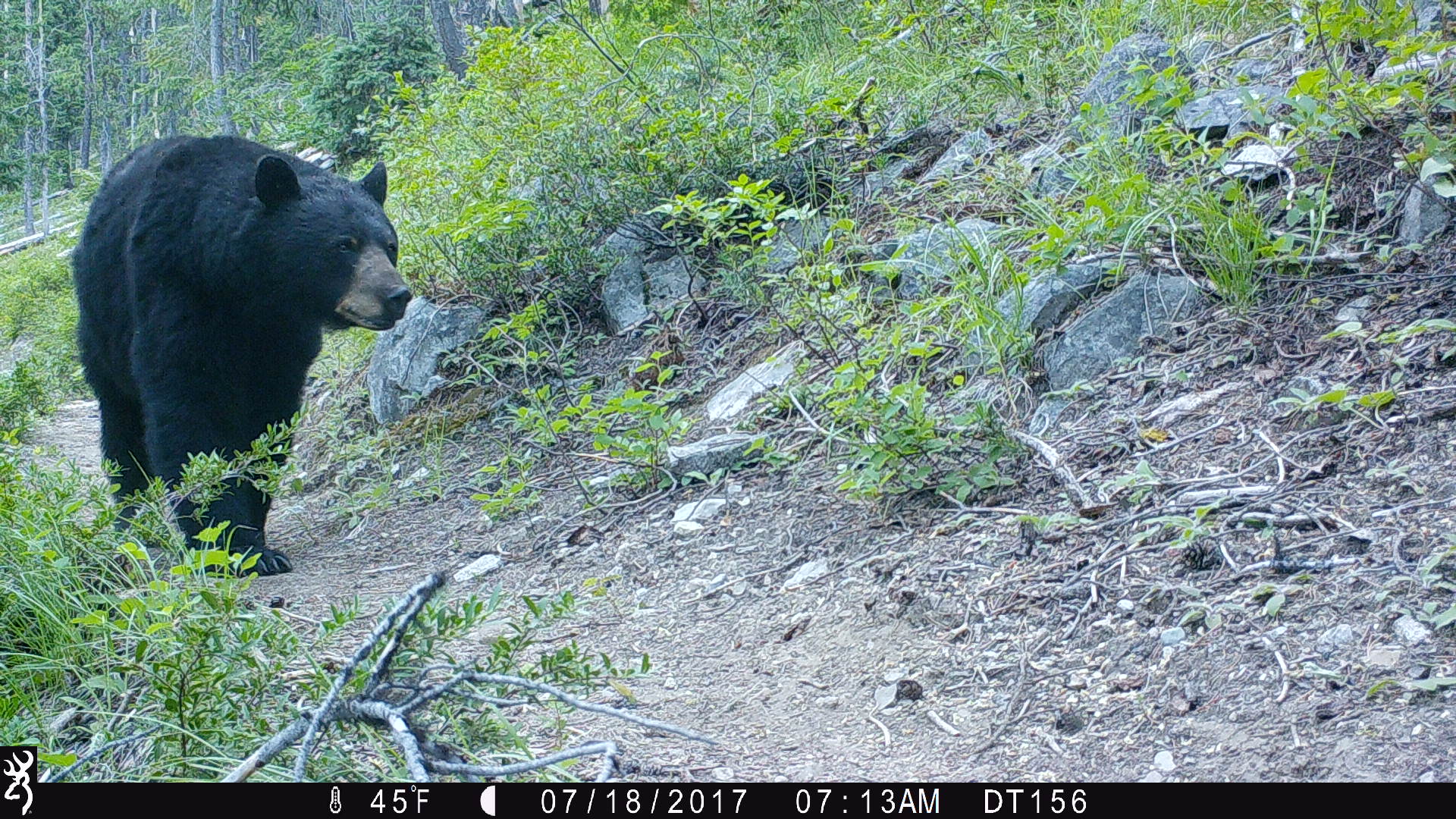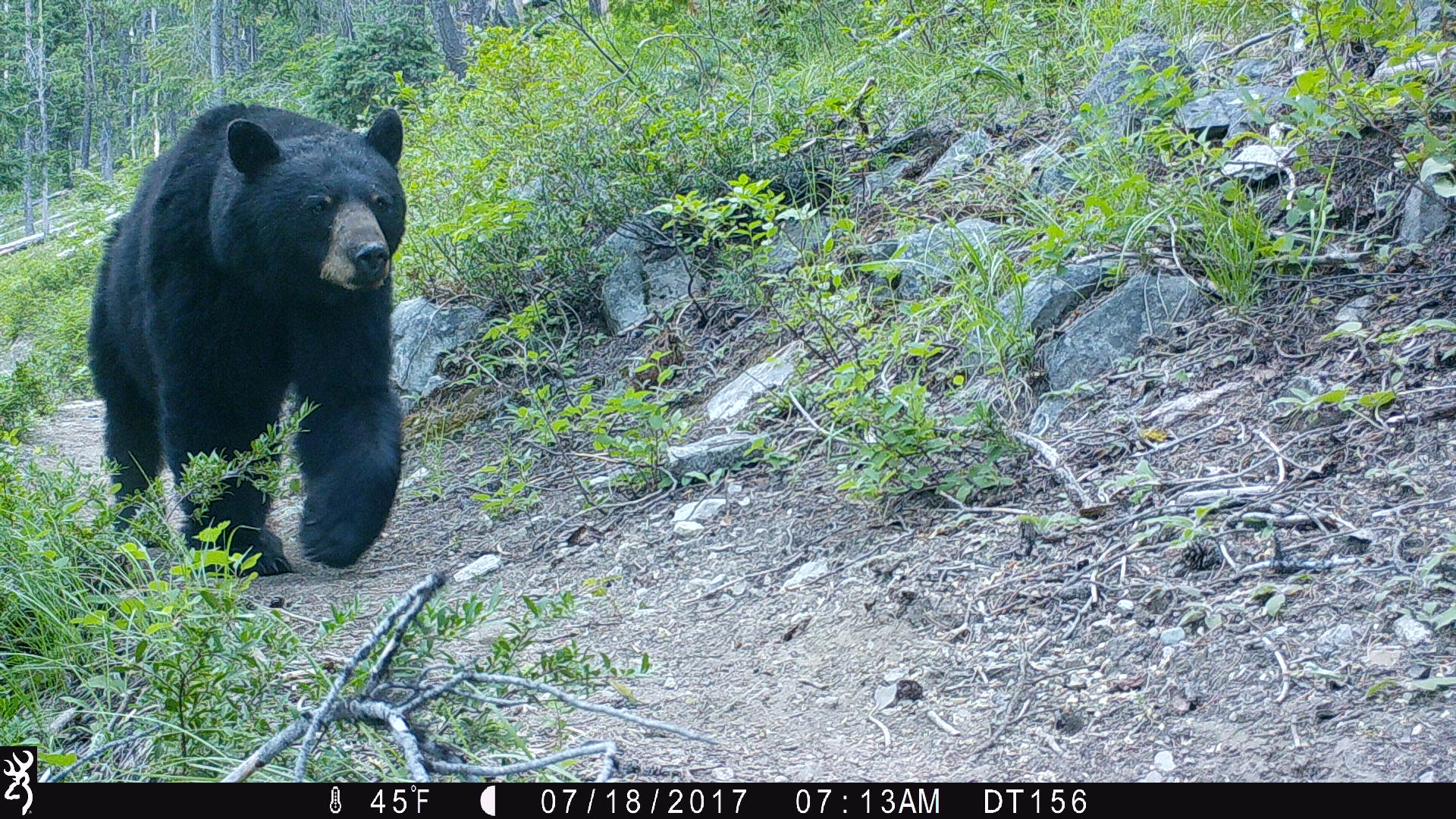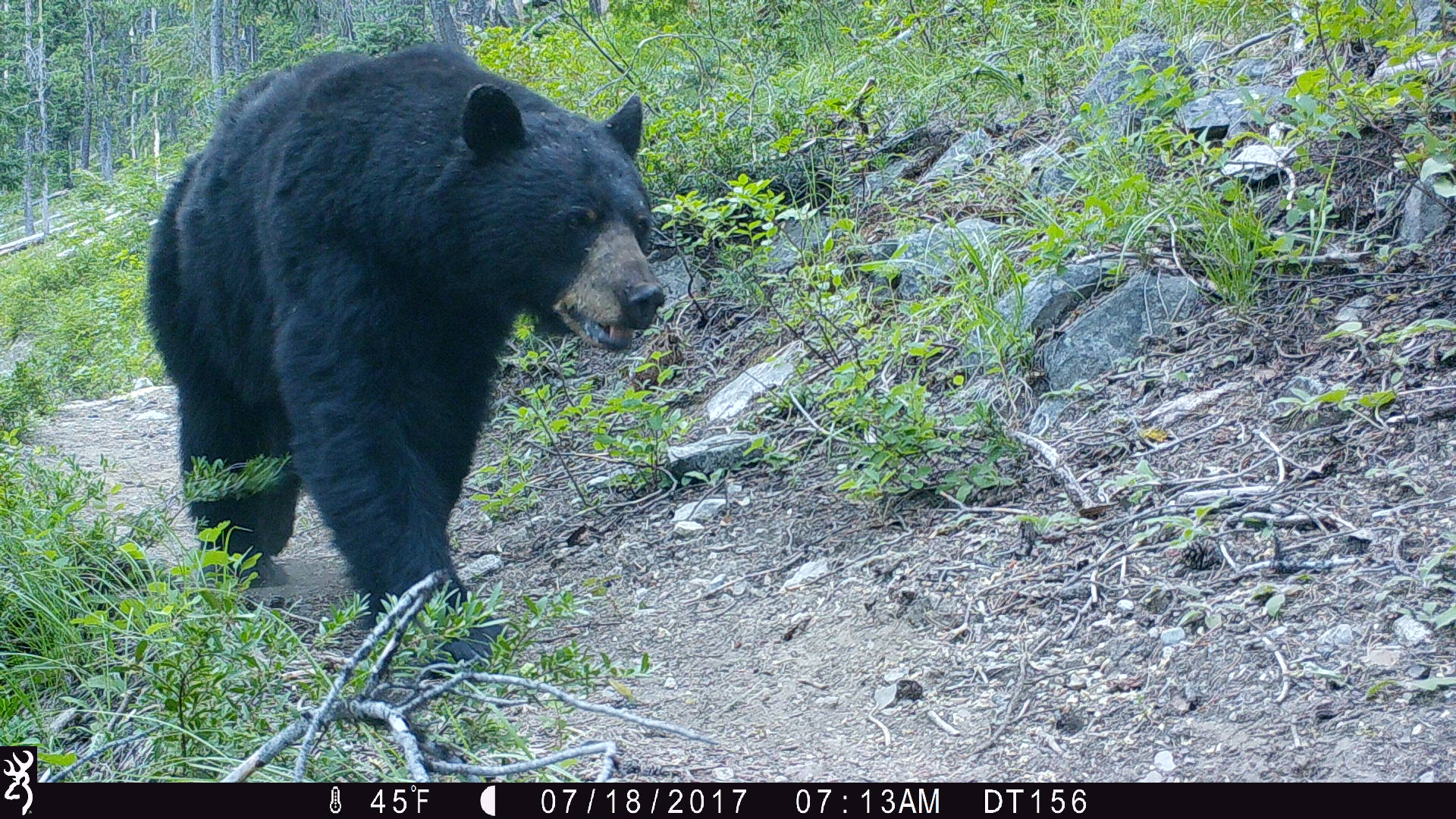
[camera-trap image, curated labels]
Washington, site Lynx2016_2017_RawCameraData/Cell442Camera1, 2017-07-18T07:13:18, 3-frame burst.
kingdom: Animalia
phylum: Chordata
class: Mammalia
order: Carnivora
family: Ursidae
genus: Ursus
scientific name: Ursus americanus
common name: american black bear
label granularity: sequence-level